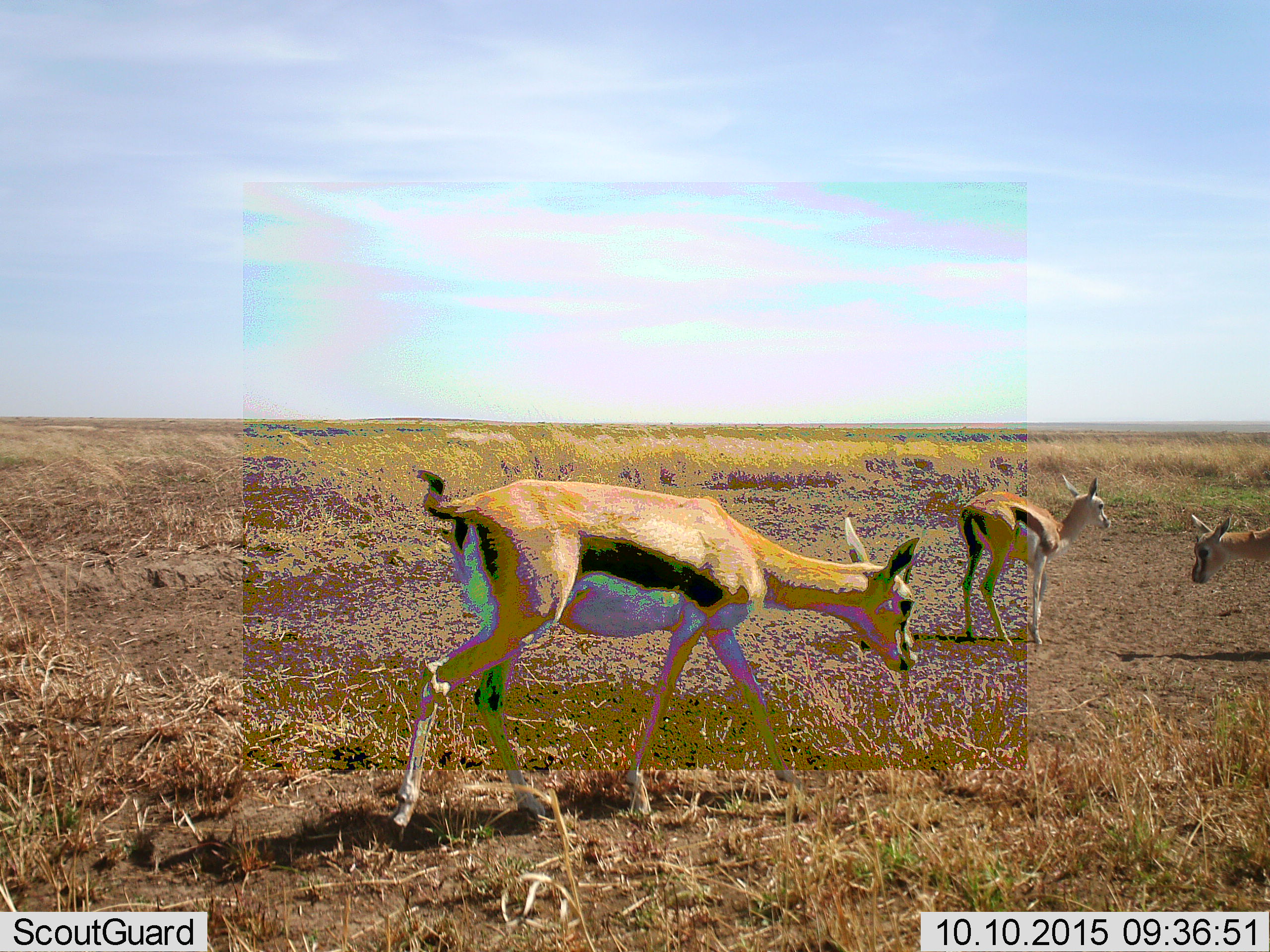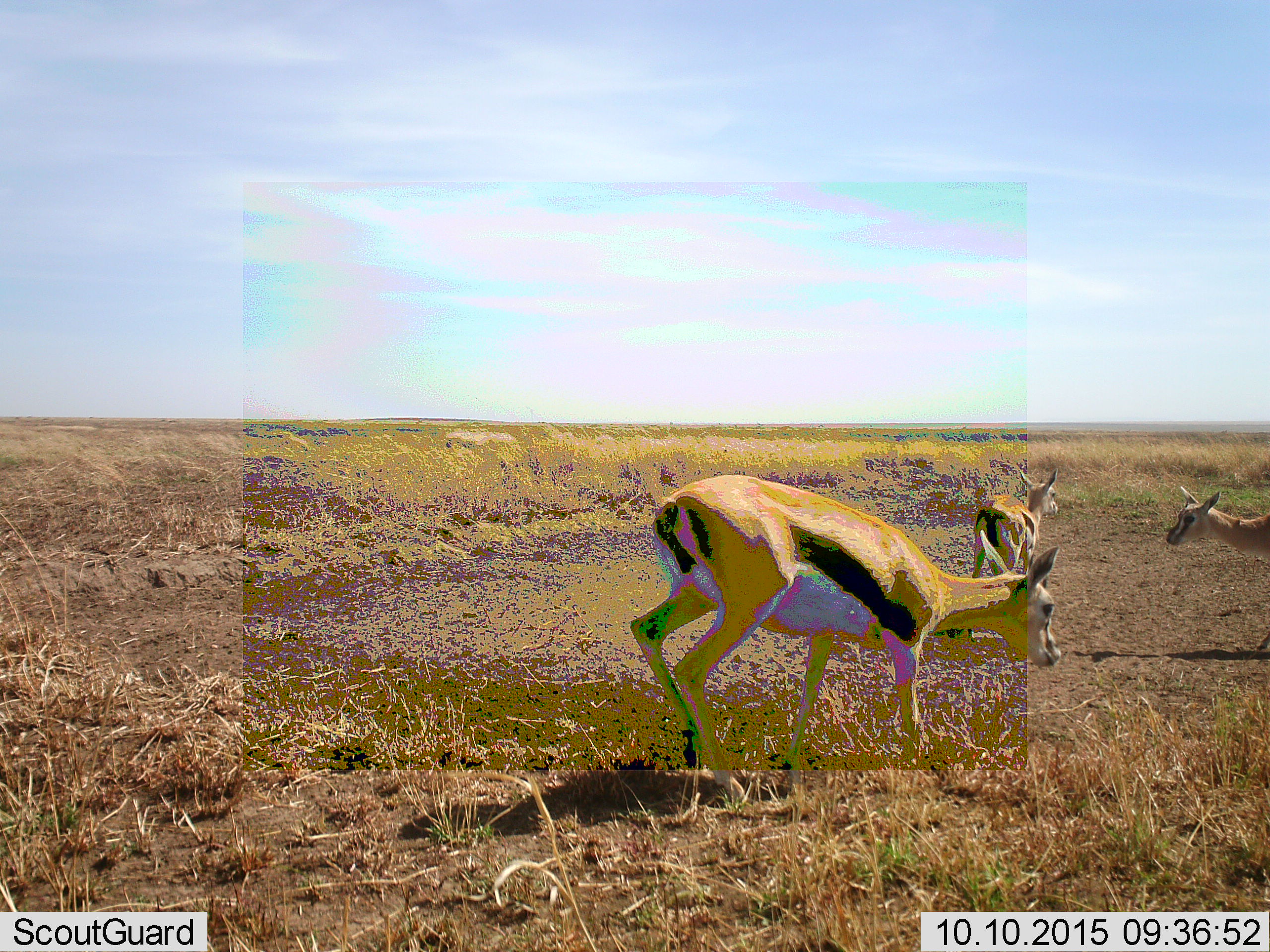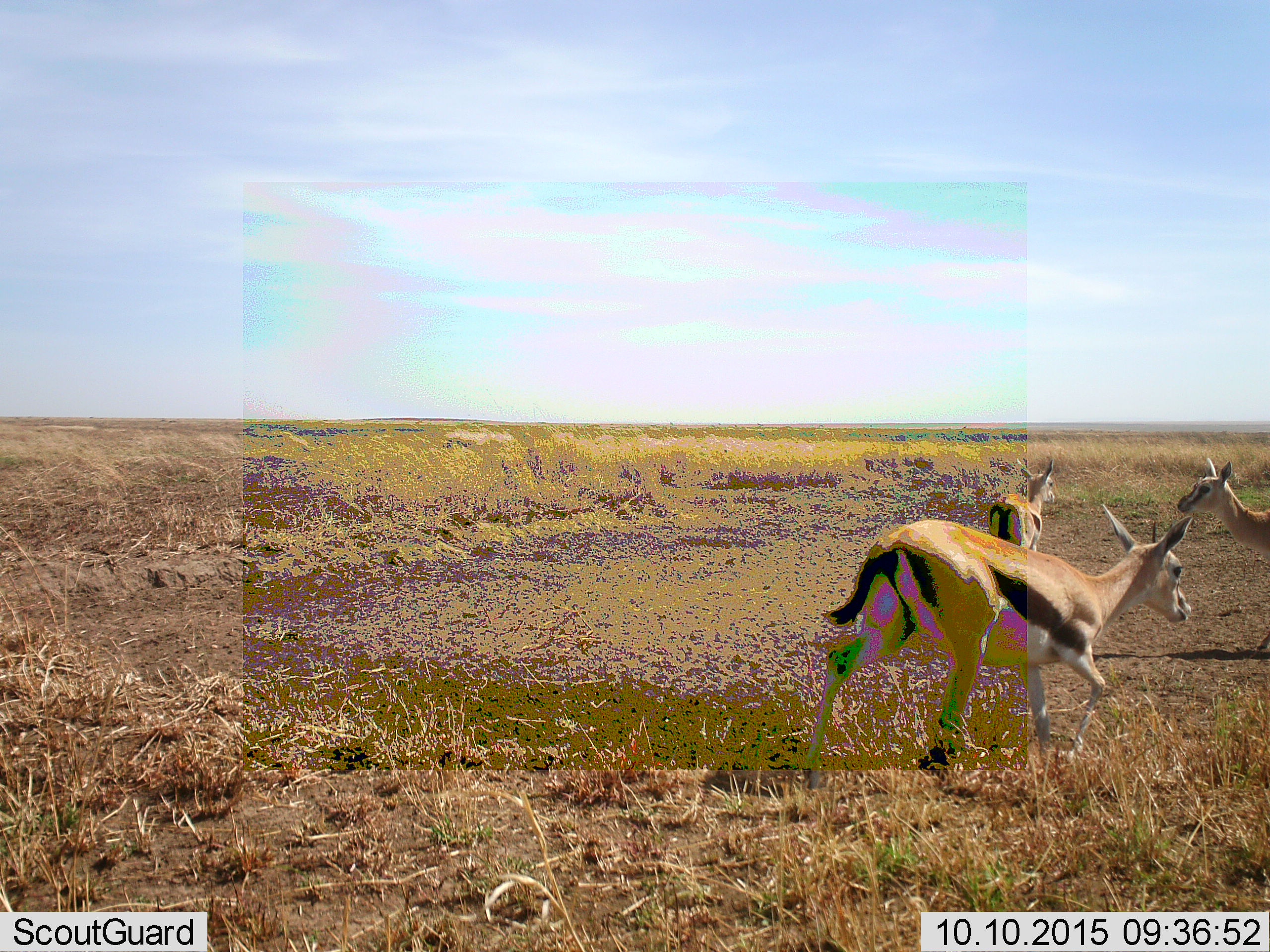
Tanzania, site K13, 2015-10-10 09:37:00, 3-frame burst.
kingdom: Animalia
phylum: Chordata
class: Mammalia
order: Artiodactyla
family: Bovidae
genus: Eudorcas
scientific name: Eudorcas thomsonii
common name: thomson's gazelle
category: gazellethomsons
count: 3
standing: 50%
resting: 0%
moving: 88%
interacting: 0%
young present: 12%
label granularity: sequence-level